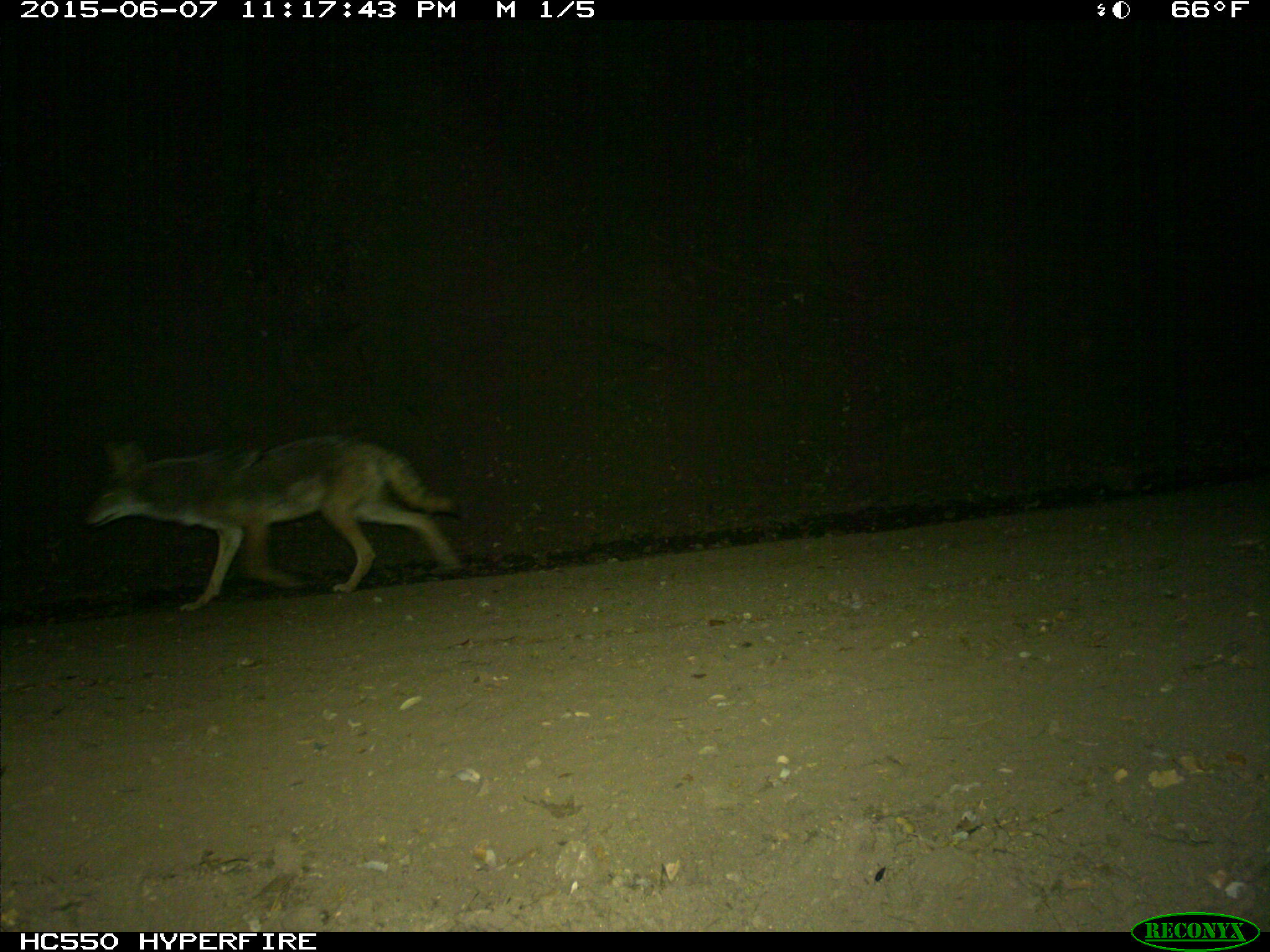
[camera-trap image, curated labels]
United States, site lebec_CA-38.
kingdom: Animalia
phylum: Chordata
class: Mammalia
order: Carnivora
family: Canidae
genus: Canis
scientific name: Canis latrans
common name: coyote